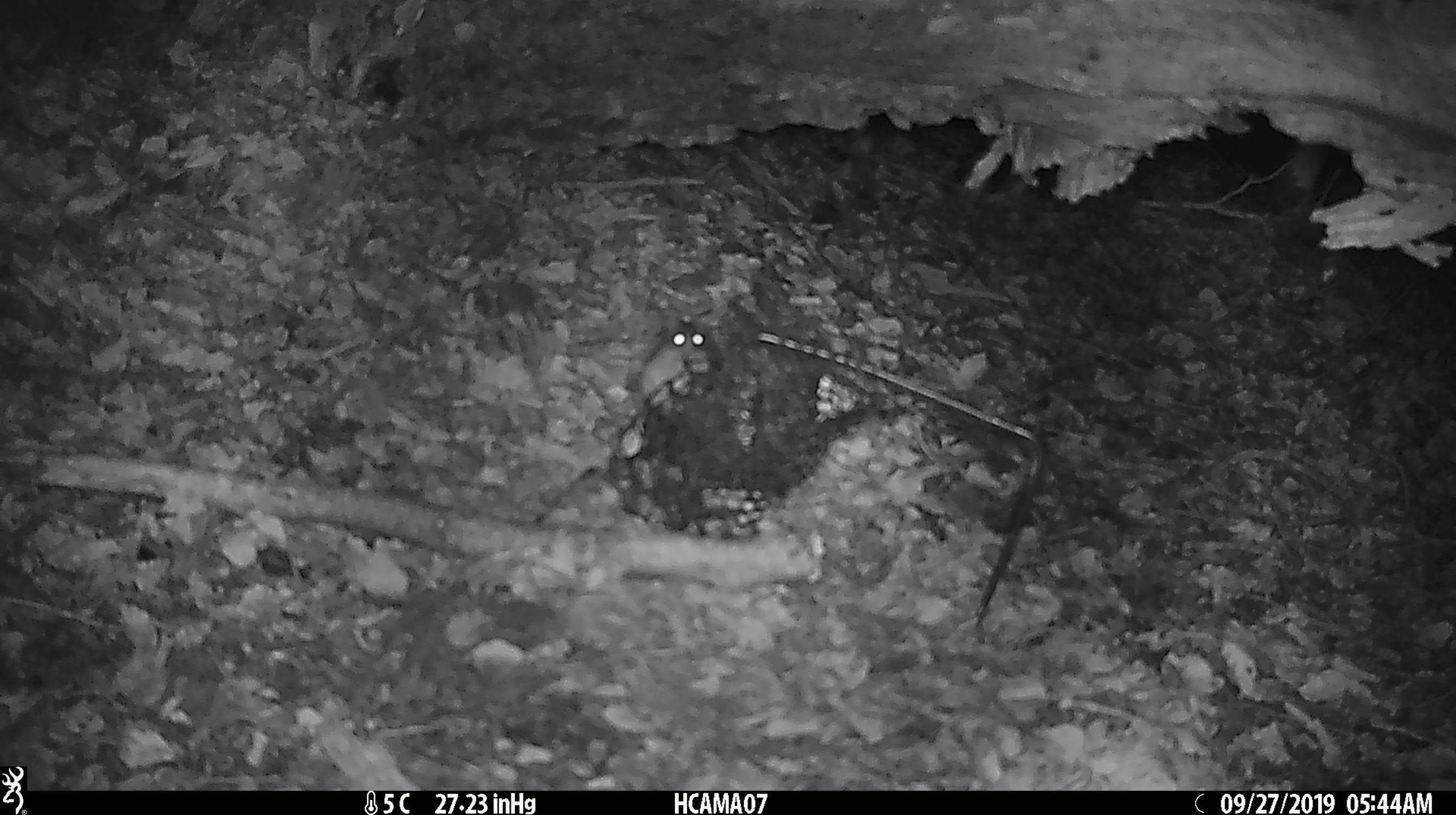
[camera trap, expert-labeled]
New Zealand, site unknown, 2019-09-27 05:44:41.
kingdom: Animalia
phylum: Chordata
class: Mammalia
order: Rodentia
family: Muridae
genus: Mus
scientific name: Mus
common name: mouse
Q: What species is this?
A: Mouse (Mus).